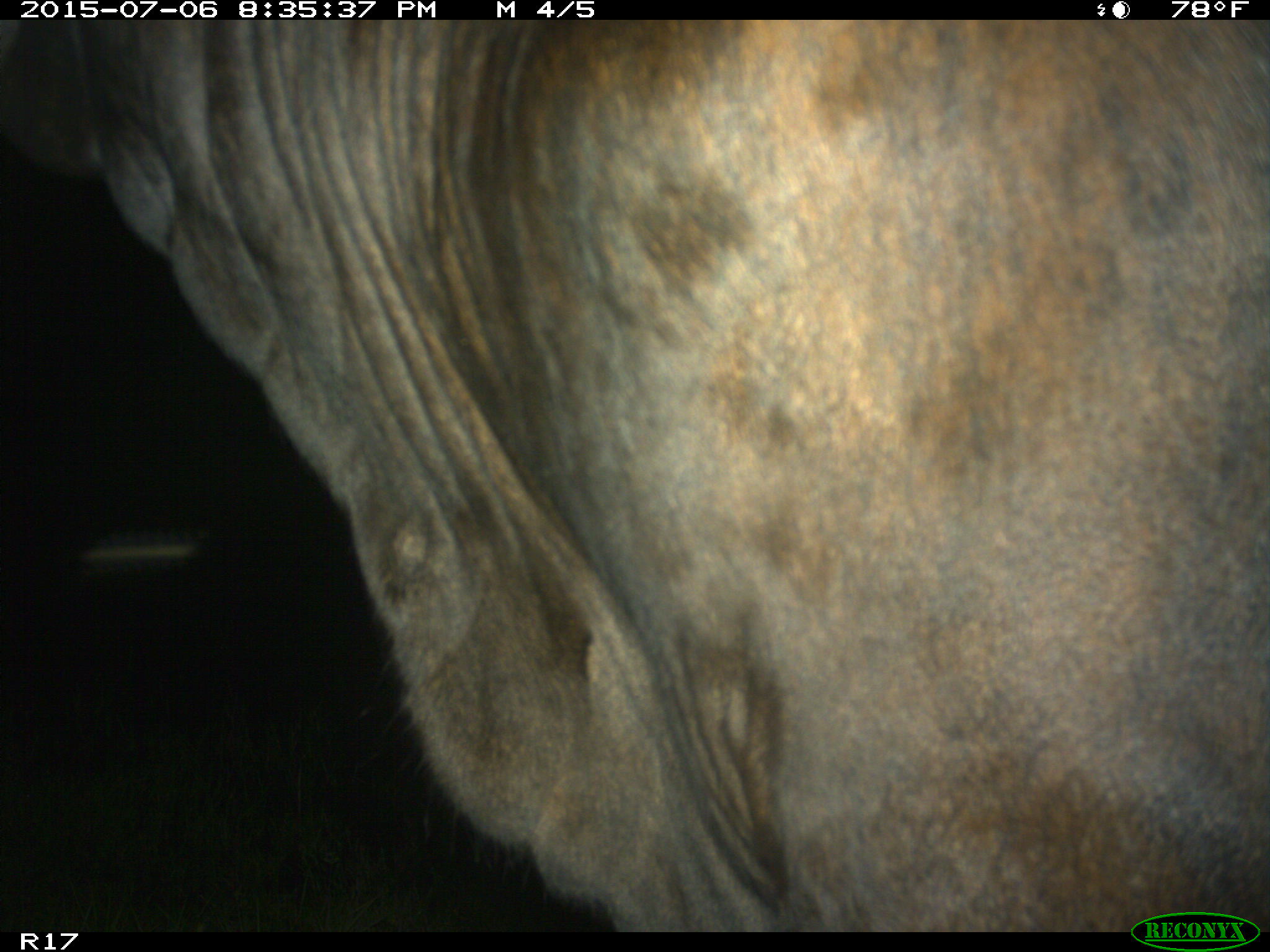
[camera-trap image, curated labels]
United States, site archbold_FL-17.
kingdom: Animalia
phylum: Chordata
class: Mammalia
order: Artiodactyla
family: Bovidae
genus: Bos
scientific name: Bos taurus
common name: domestic cow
Bos taurus (domestic cow).